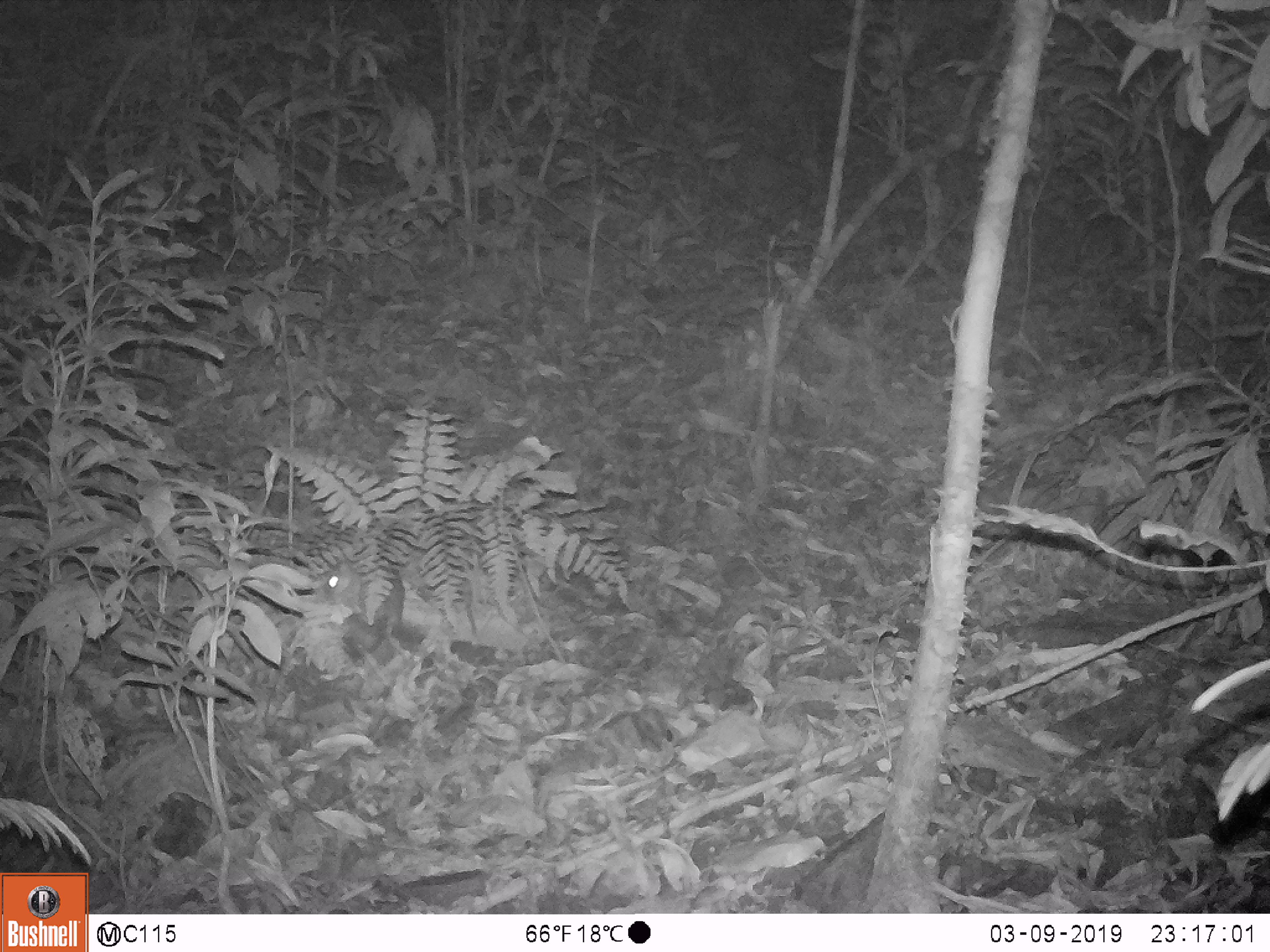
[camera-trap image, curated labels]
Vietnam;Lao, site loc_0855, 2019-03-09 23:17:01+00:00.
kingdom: Animalia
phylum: Chordata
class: Mammalia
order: Rodentia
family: Muridae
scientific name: Muridae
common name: old-world mice and rats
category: unidentified murid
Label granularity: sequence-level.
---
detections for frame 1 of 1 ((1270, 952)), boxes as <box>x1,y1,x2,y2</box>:
unidentified murid: <box>319,557,412,661</box>